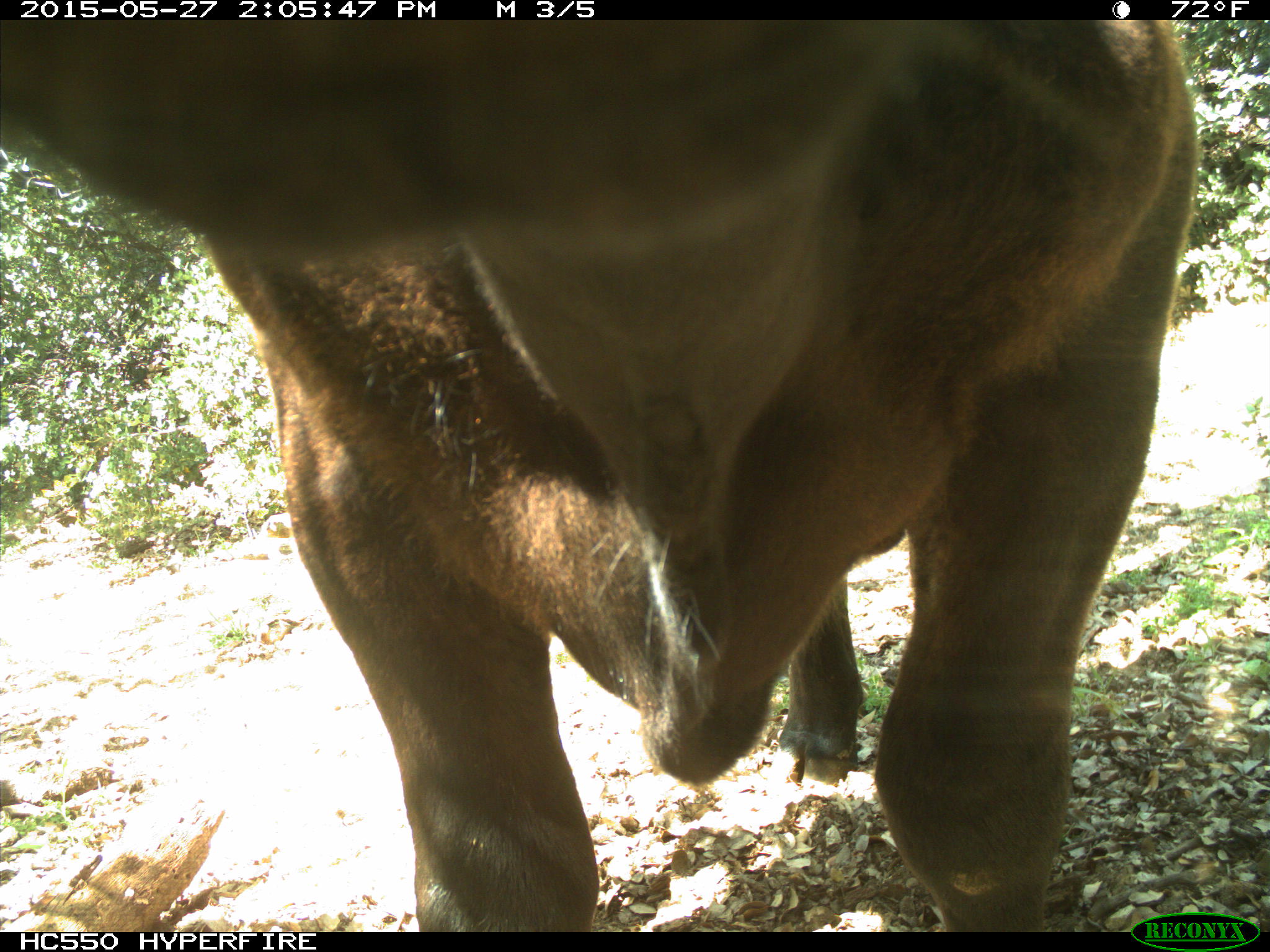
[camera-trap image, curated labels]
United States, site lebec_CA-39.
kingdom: Animalia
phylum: Chordata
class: Mammalia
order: Artiodactyla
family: Bovidae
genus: Bos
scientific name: Bos taurus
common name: domestic cow